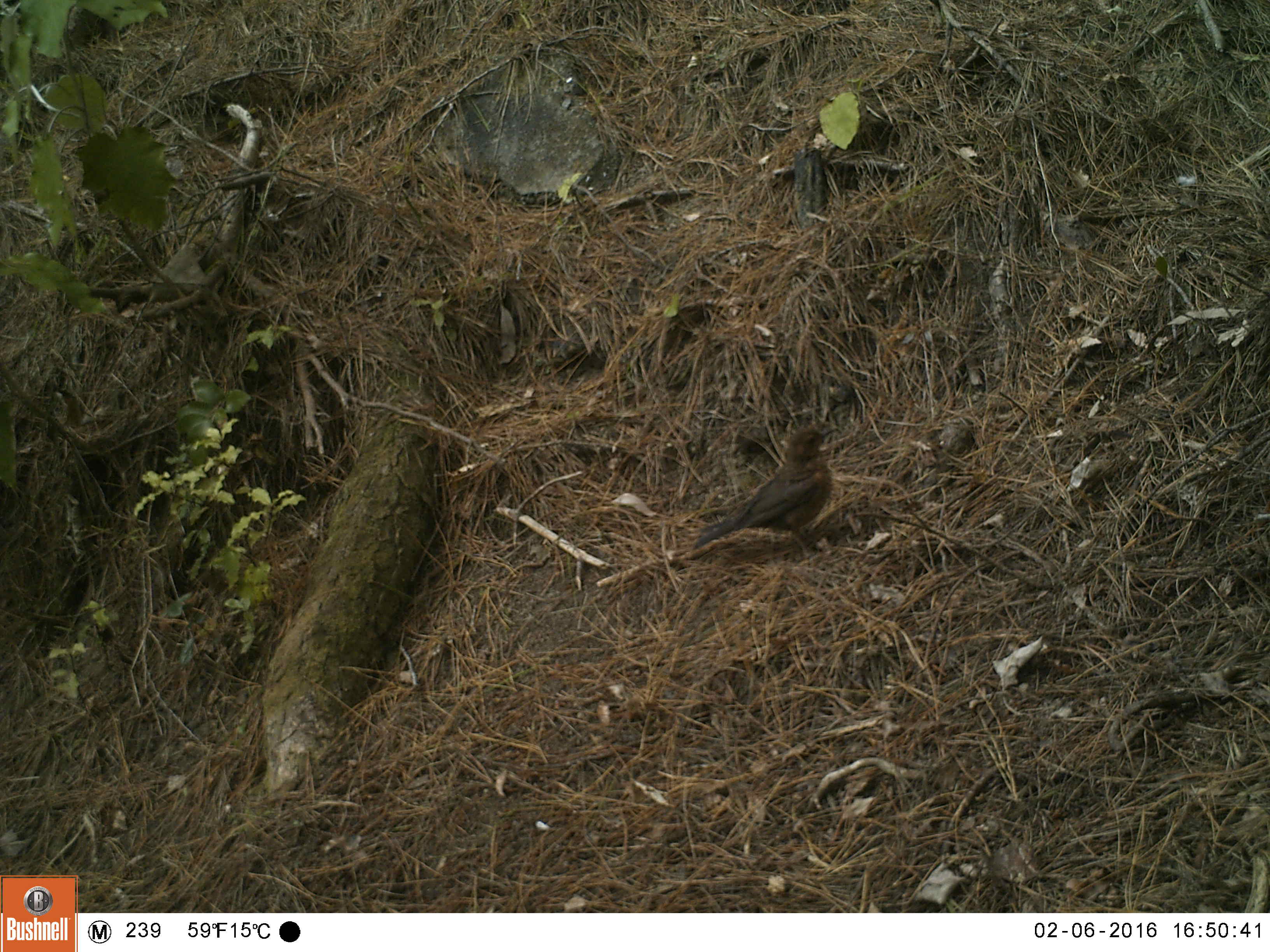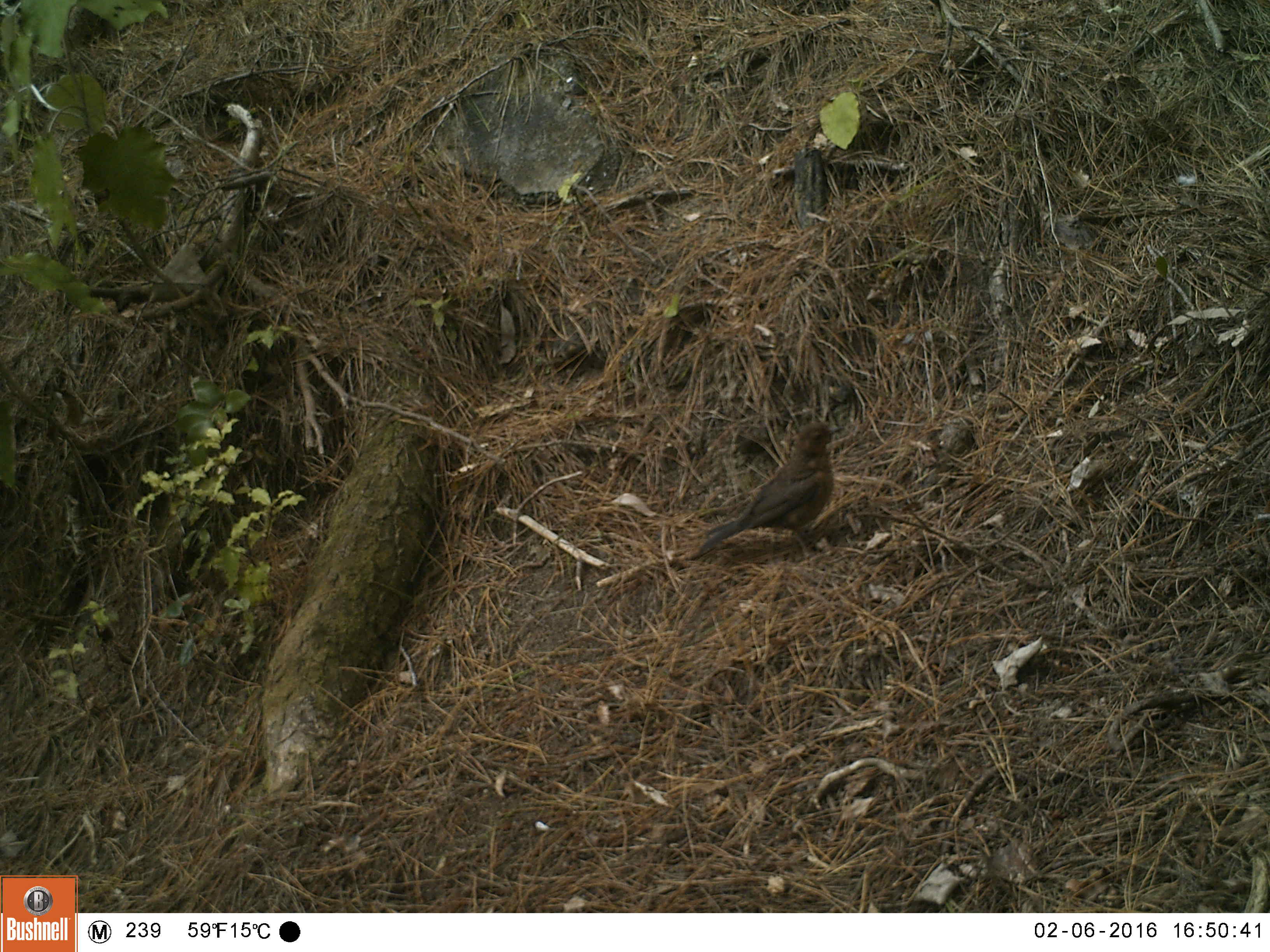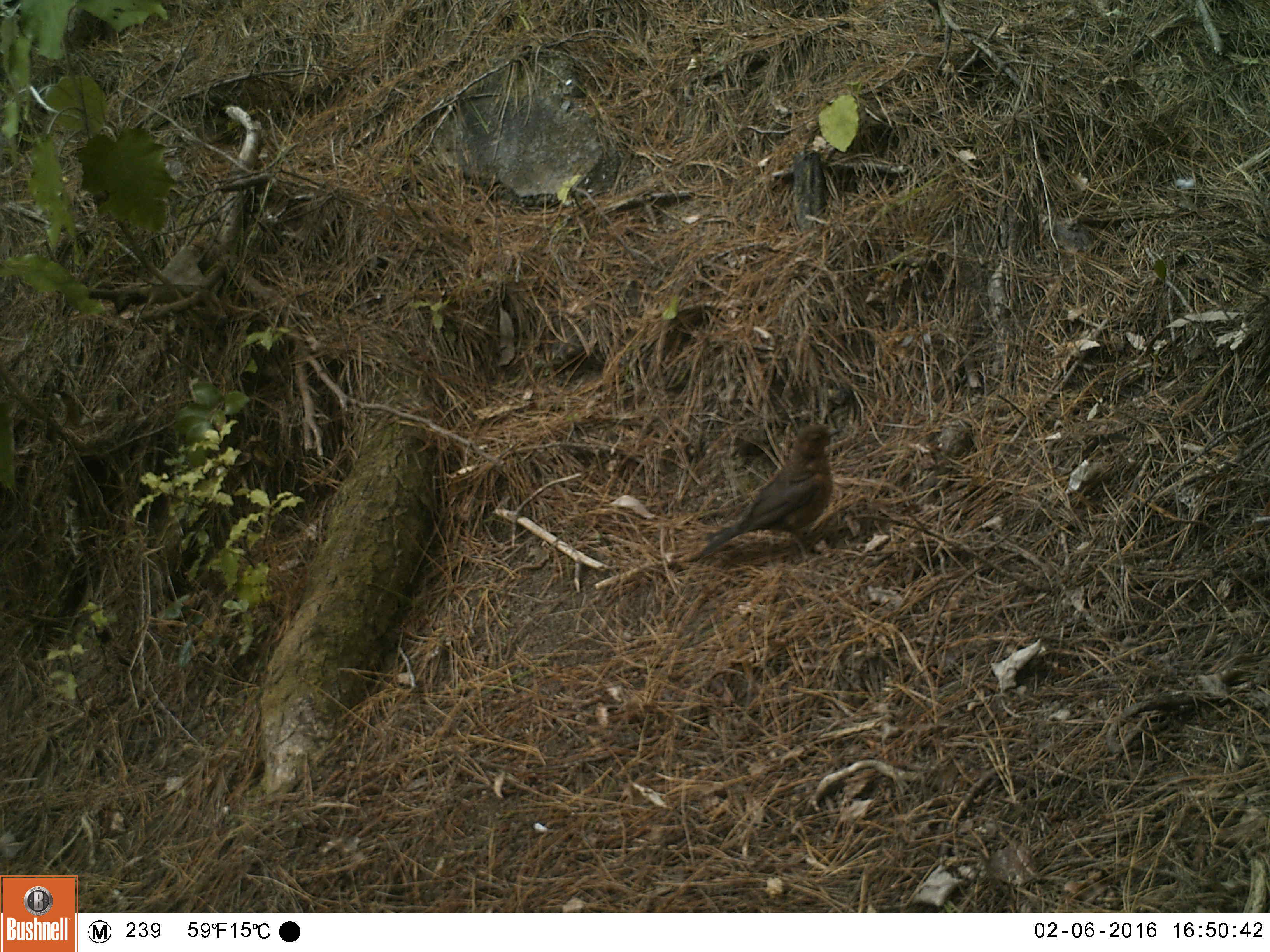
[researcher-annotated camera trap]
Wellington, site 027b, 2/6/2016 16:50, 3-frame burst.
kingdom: Animalia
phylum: Chordata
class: Aves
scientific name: Aves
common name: bird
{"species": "bird (Aves)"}